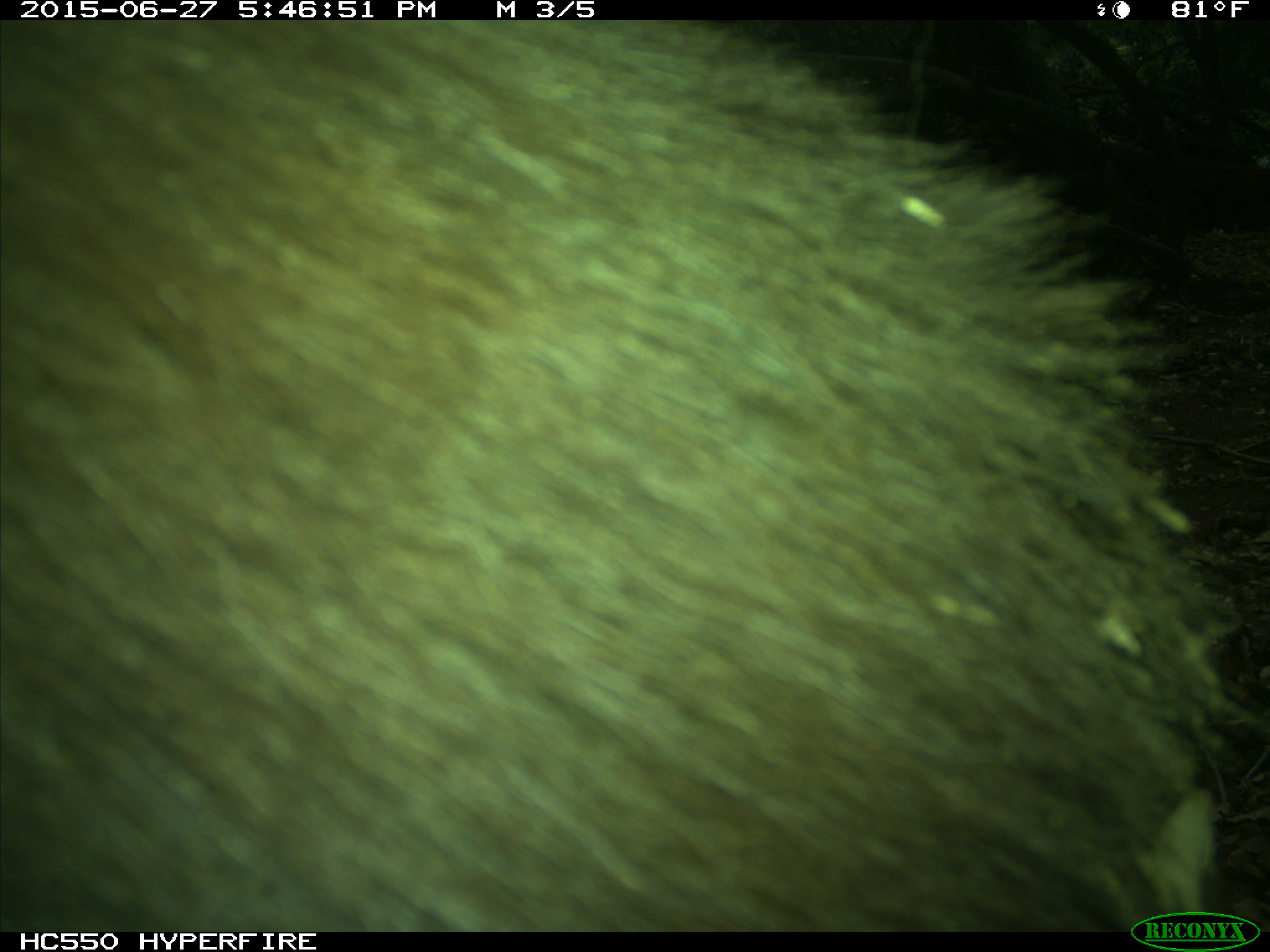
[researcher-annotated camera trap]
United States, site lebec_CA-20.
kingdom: Animalia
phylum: Chordata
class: Mammalia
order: Carnivora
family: Ursidae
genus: Ursus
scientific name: Ursus americanus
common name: american black bear